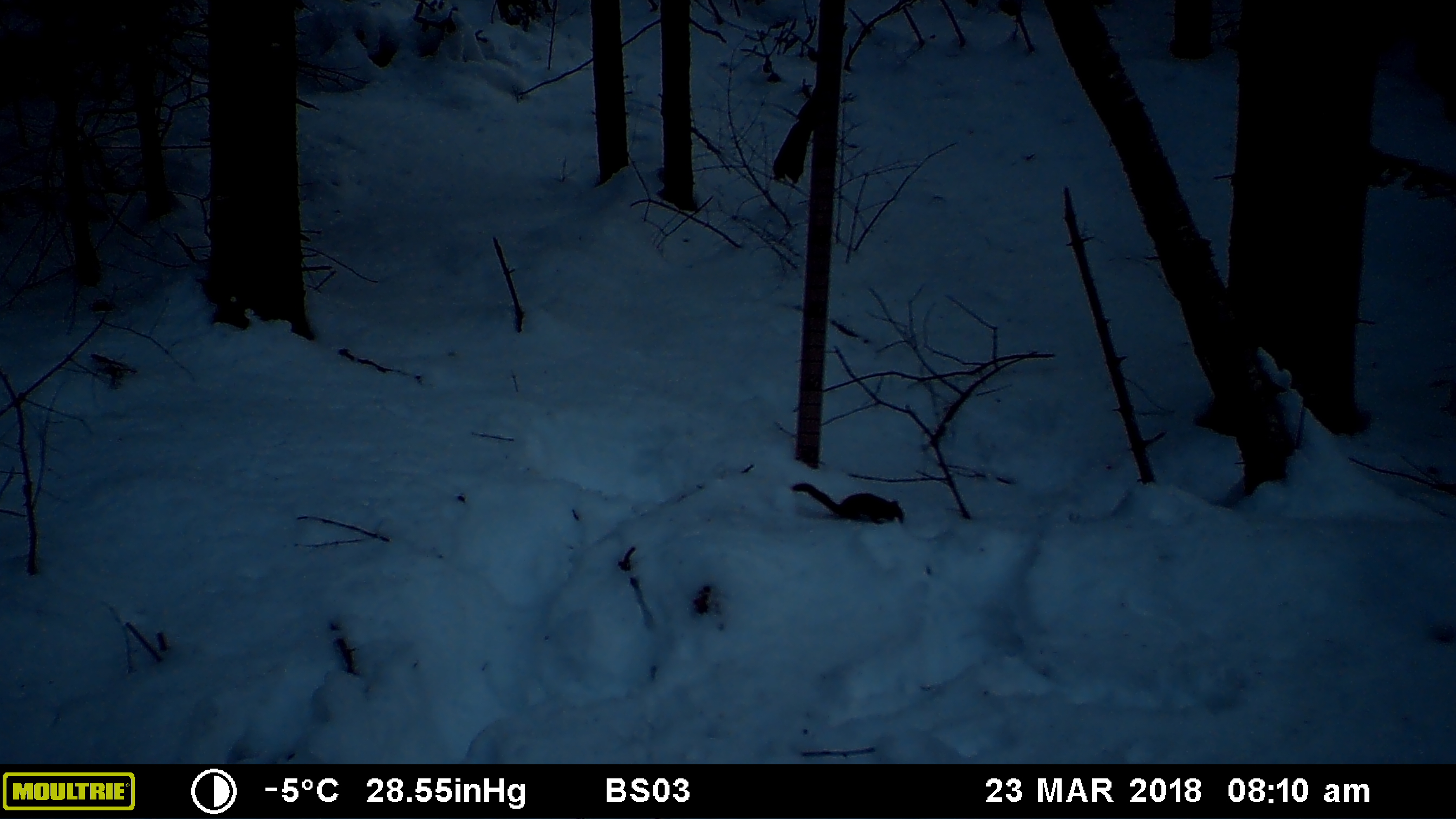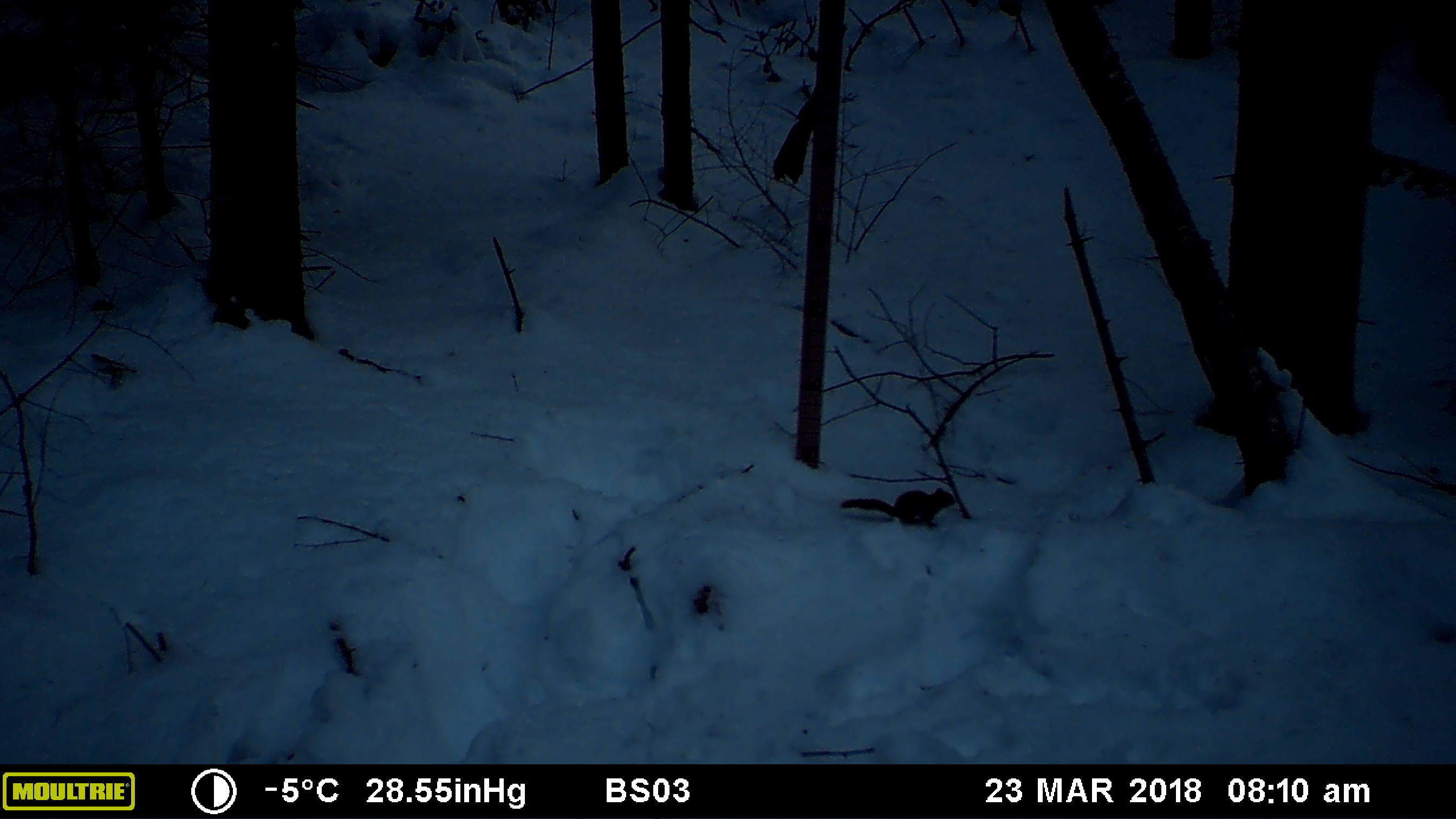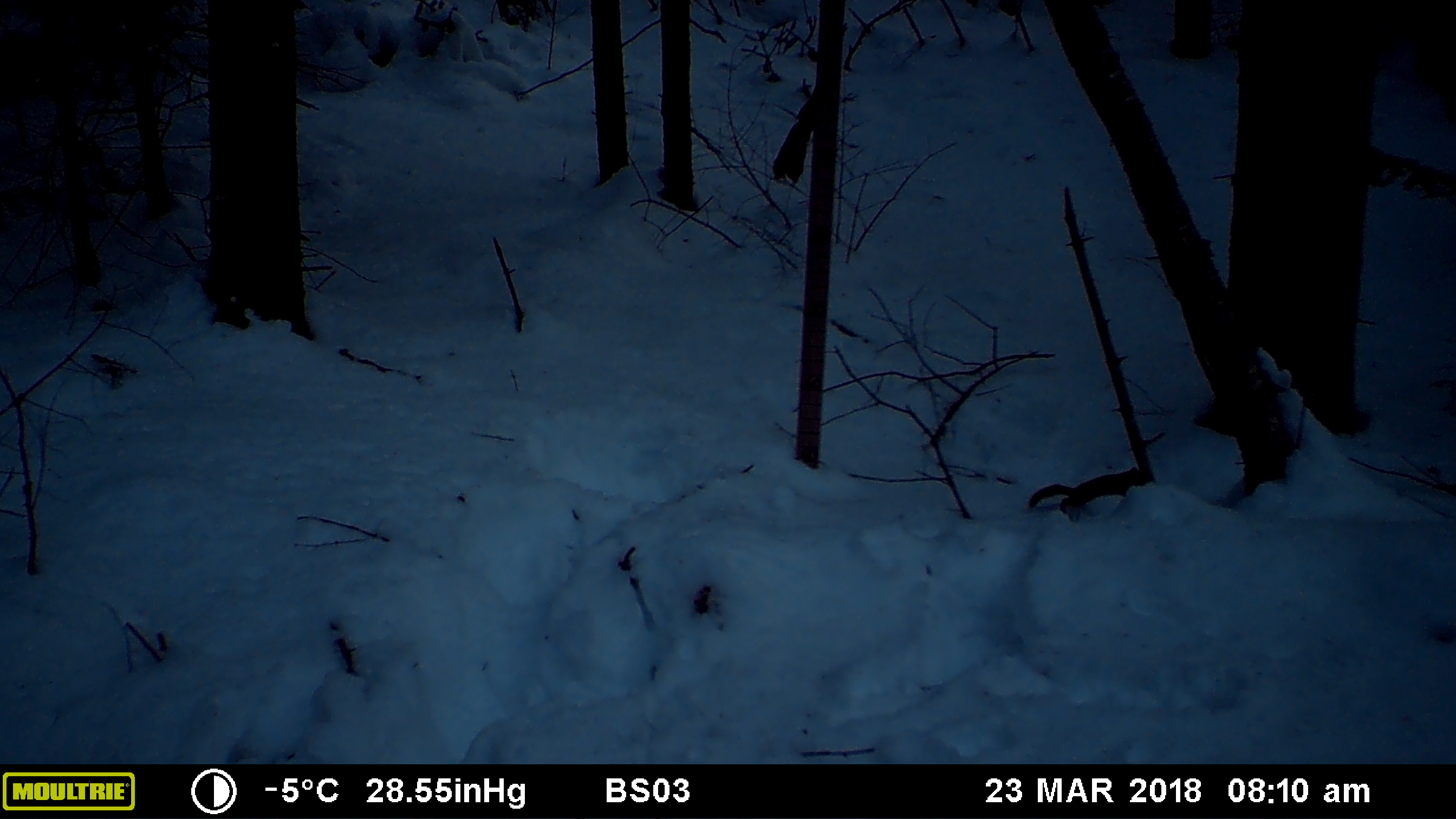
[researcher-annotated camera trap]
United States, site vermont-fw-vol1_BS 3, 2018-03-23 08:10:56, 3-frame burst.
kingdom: Animalia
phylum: Chordata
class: Mammalia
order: Rodentia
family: Sciuridae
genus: Tamiasciurus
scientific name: Tamiasciurus hudsonicus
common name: red squirrel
Red squirrel (Tamiasciurus hudsonicus).